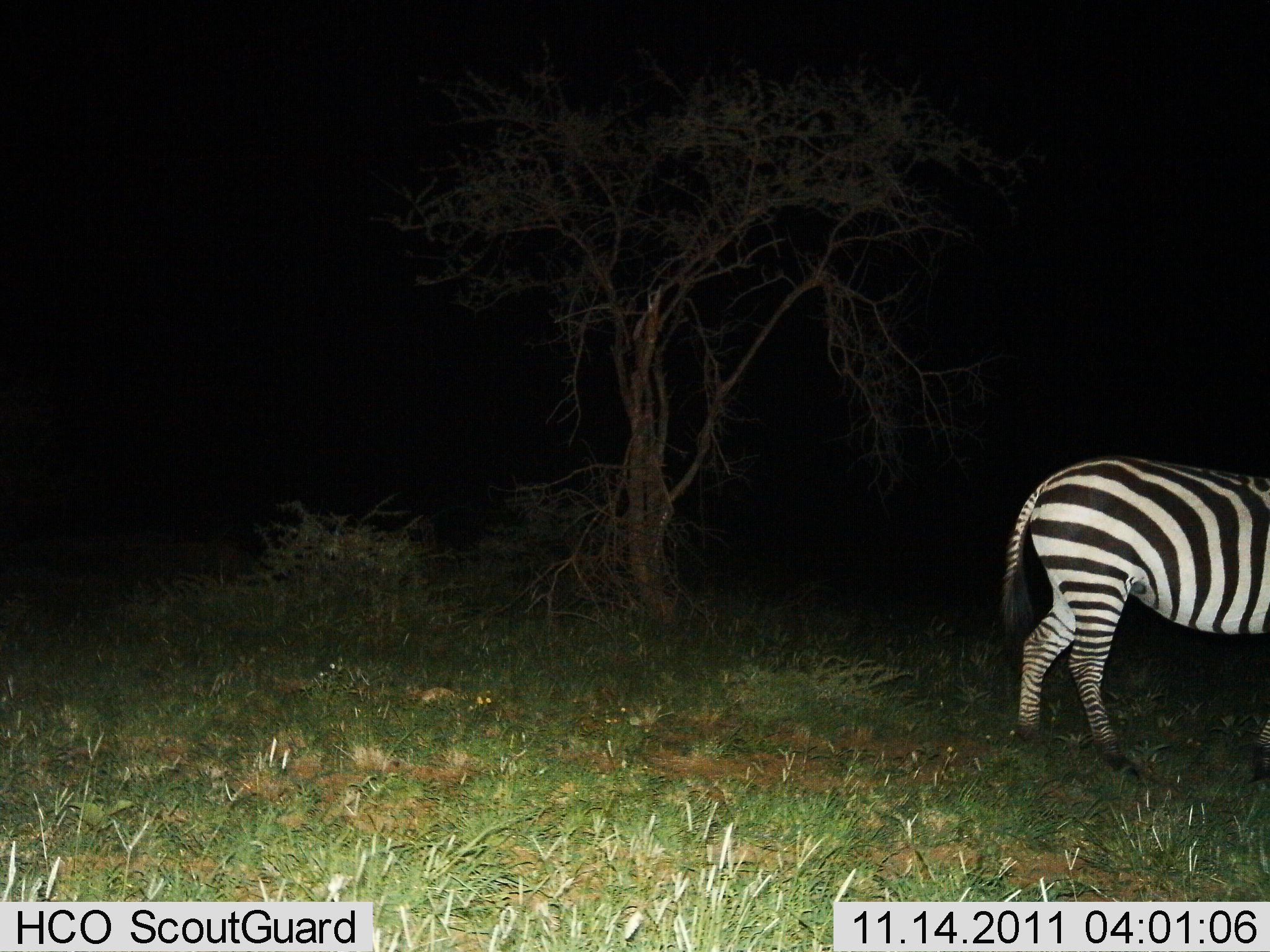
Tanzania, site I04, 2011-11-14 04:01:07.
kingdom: Animalia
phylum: Chordata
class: Mammalia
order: Perissodactyla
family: Equidae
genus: Equus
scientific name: Equus quagga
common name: plains zebra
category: zebra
Zebra (plains zebra) (Equus quagga), count 1. Behavior (volunteer vote fractions): standing 75%, resting 0%, moving 25%, interacting 0%. Young present (vote fraction): 0%. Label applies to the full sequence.